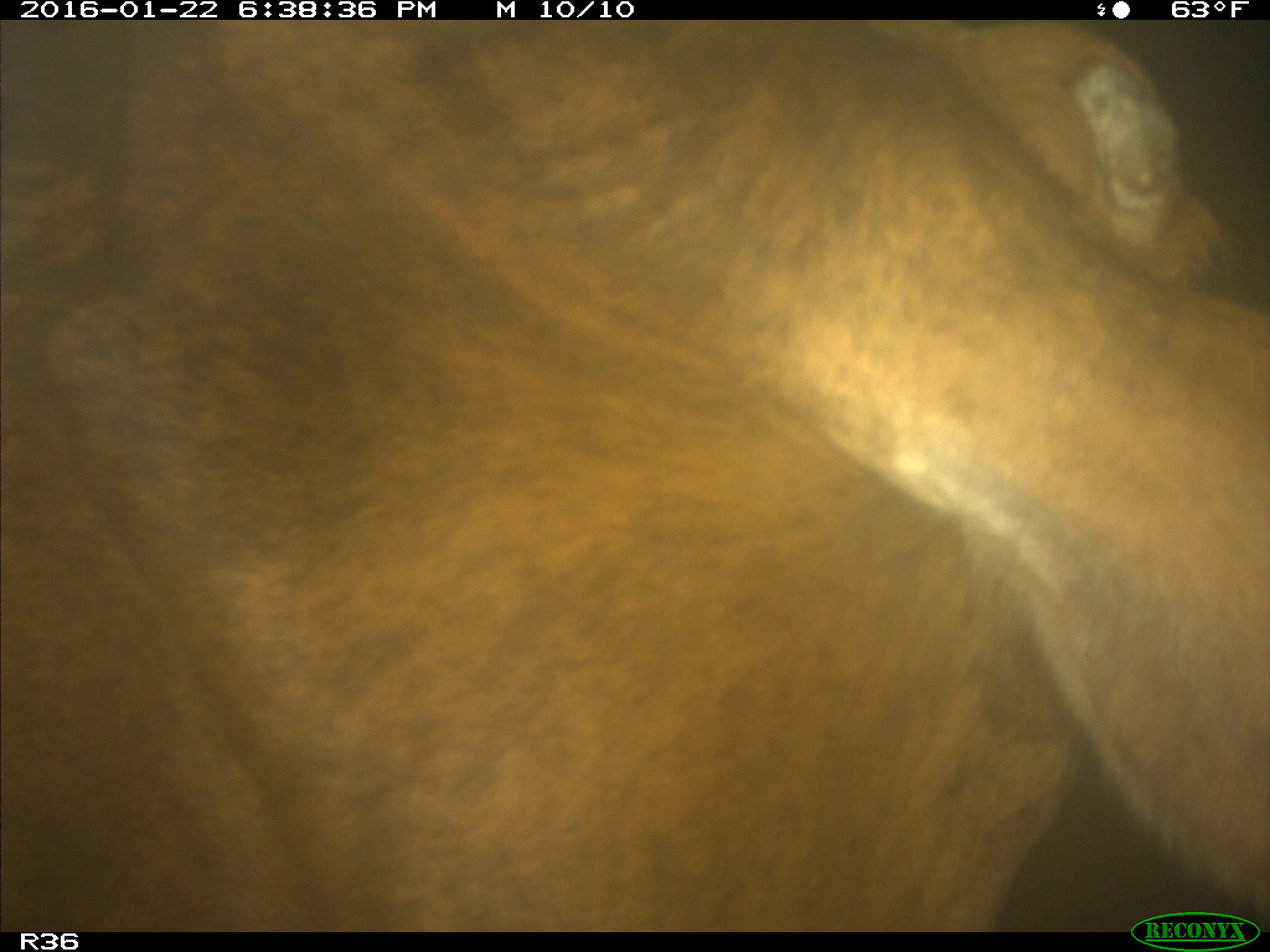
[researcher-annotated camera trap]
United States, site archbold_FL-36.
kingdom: Animalia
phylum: Chordata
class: Mammalia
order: Artiodactyla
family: Bovidae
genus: Bos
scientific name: Bos taurus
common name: domestic cow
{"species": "Bos taurus (domestic cow)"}